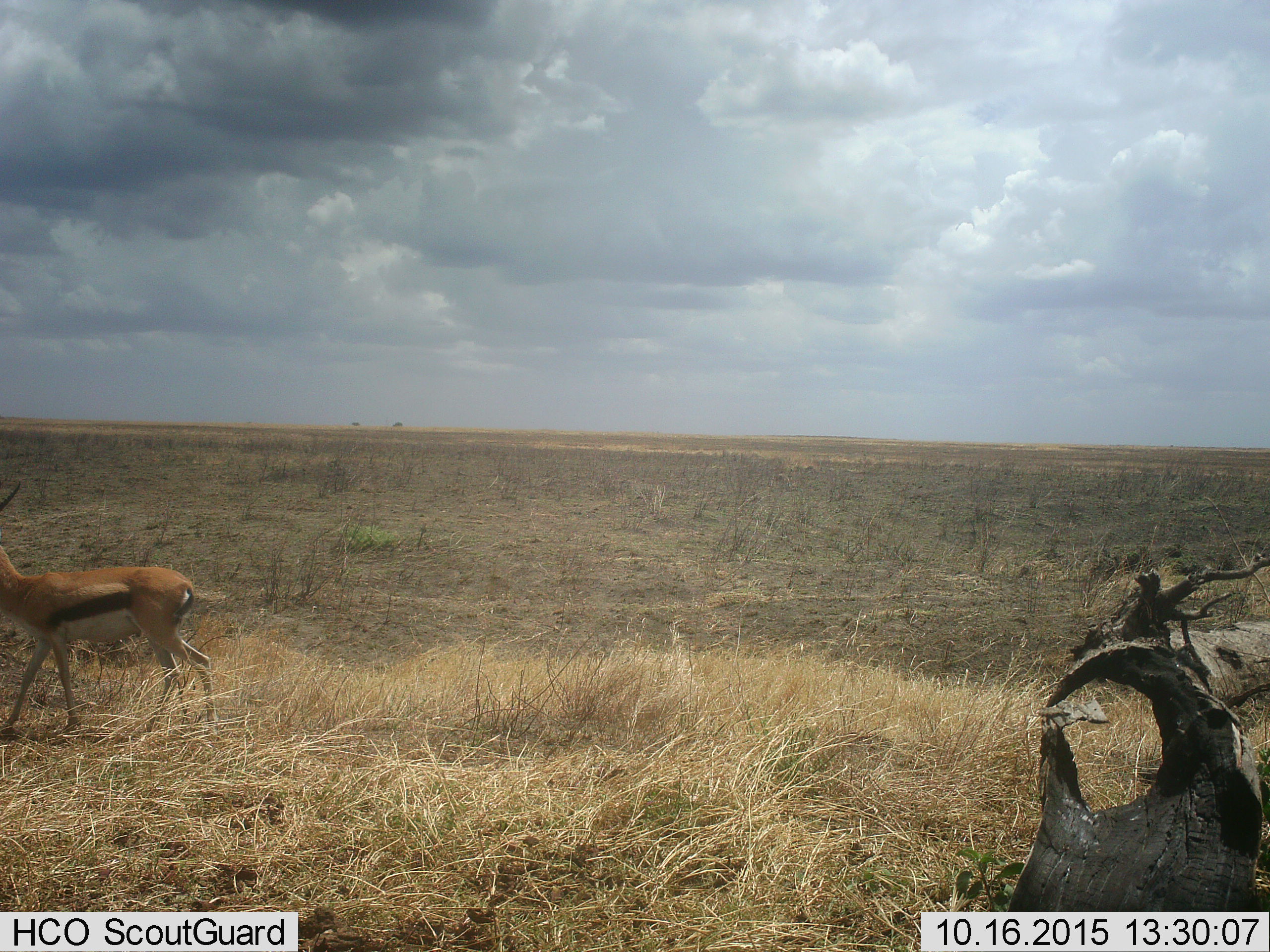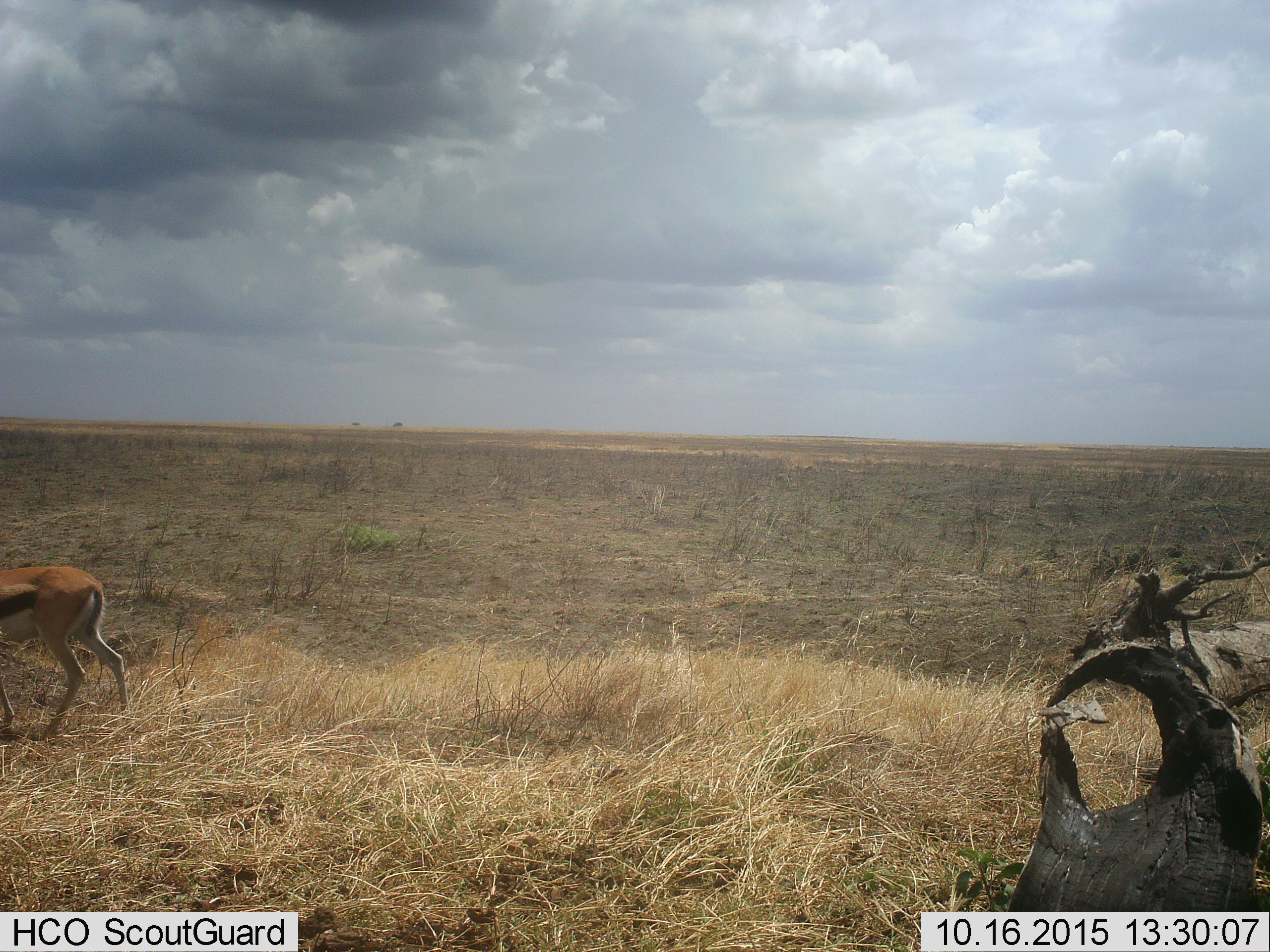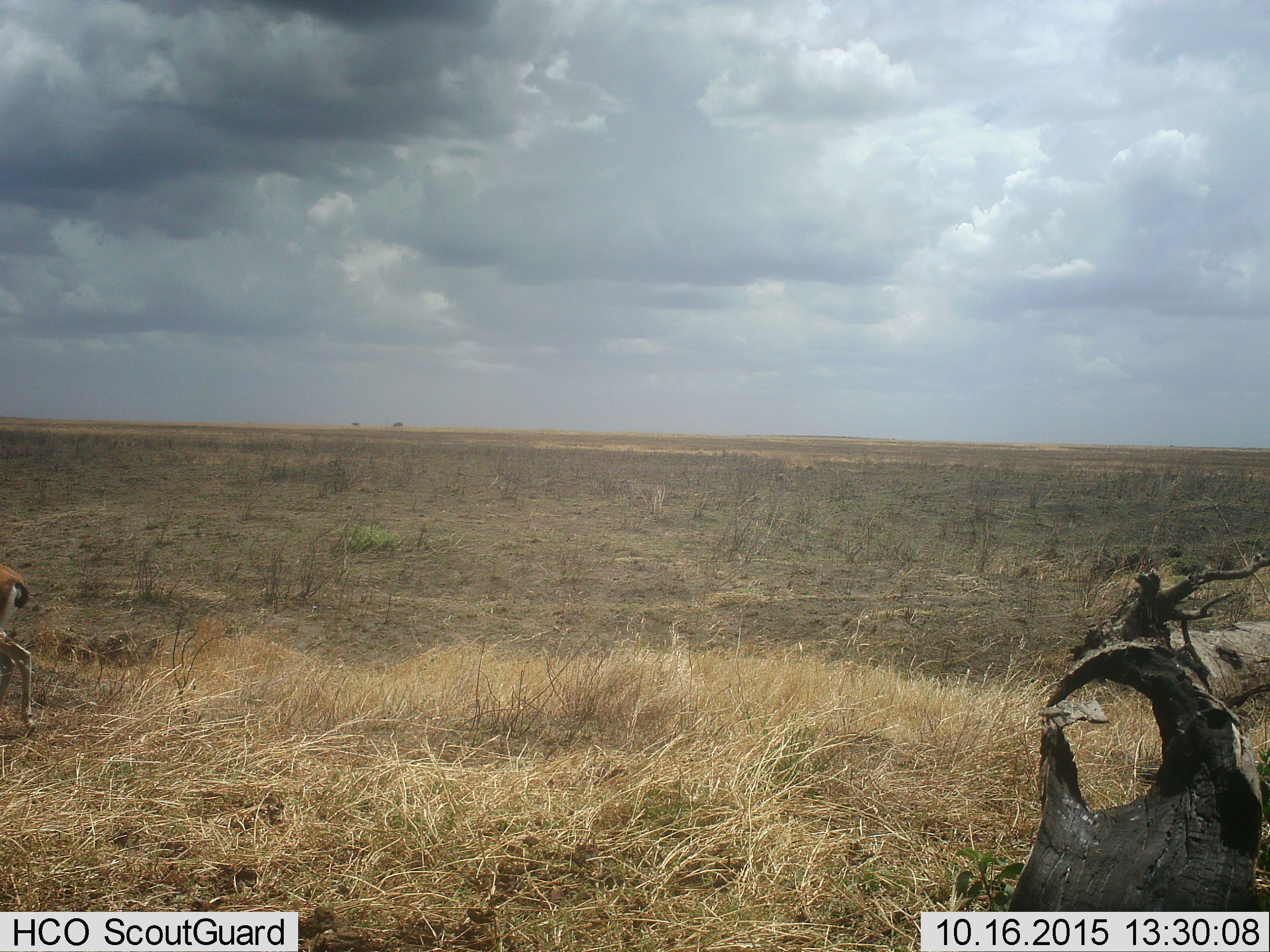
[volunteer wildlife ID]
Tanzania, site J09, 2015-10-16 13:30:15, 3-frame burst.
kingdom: Animalia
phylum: Chordata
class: Mammalia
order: Artiodactyla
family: Bovidae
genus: Eudorcas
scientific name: Eudorcas thomsonii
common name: thomson's gazelle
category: gazellethomsons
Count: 1.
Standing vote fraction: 10%.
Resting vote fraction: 0%.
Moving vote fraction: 100%.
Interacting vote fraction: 0%.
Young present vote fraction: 0%.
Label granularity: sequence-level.